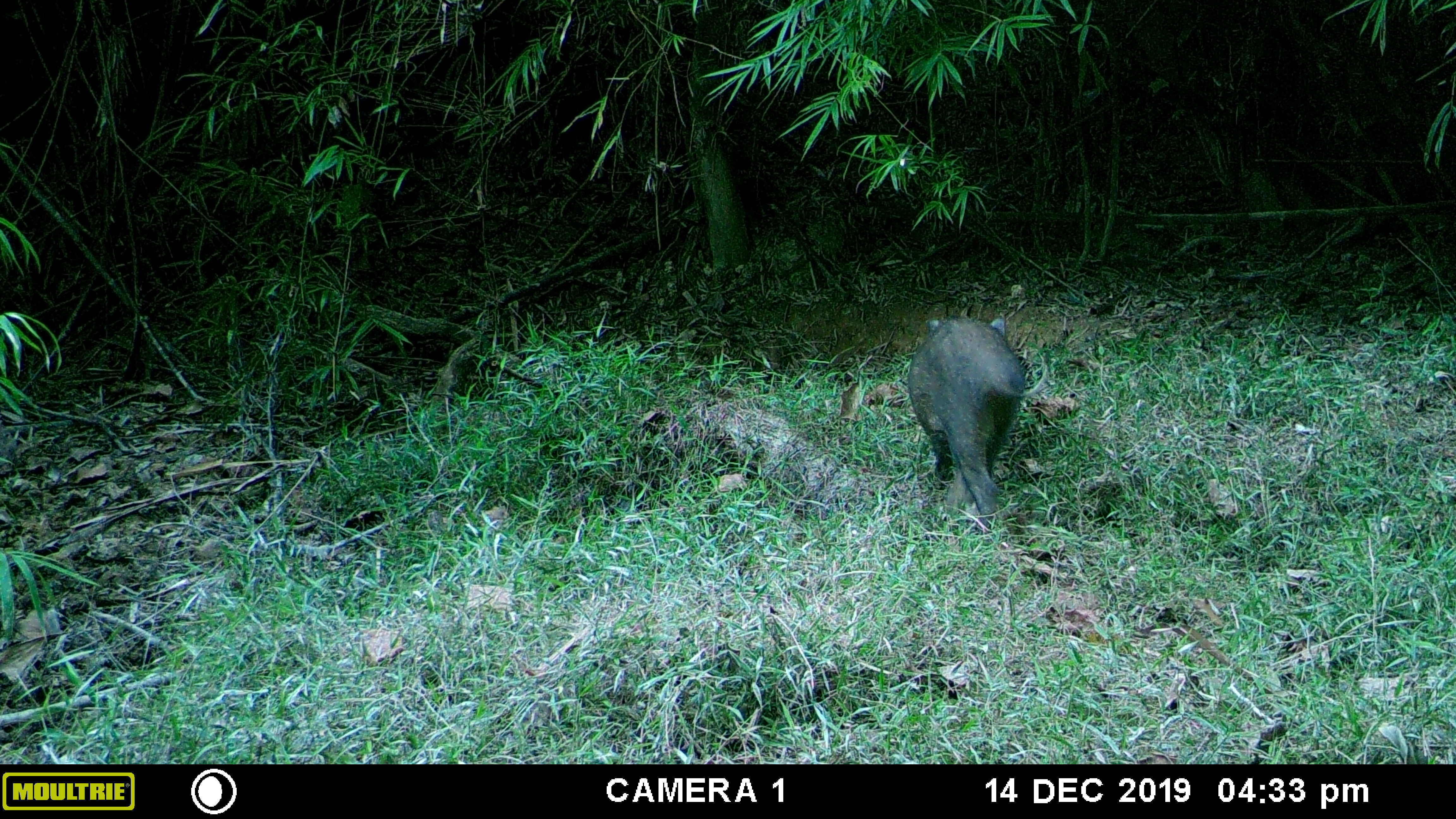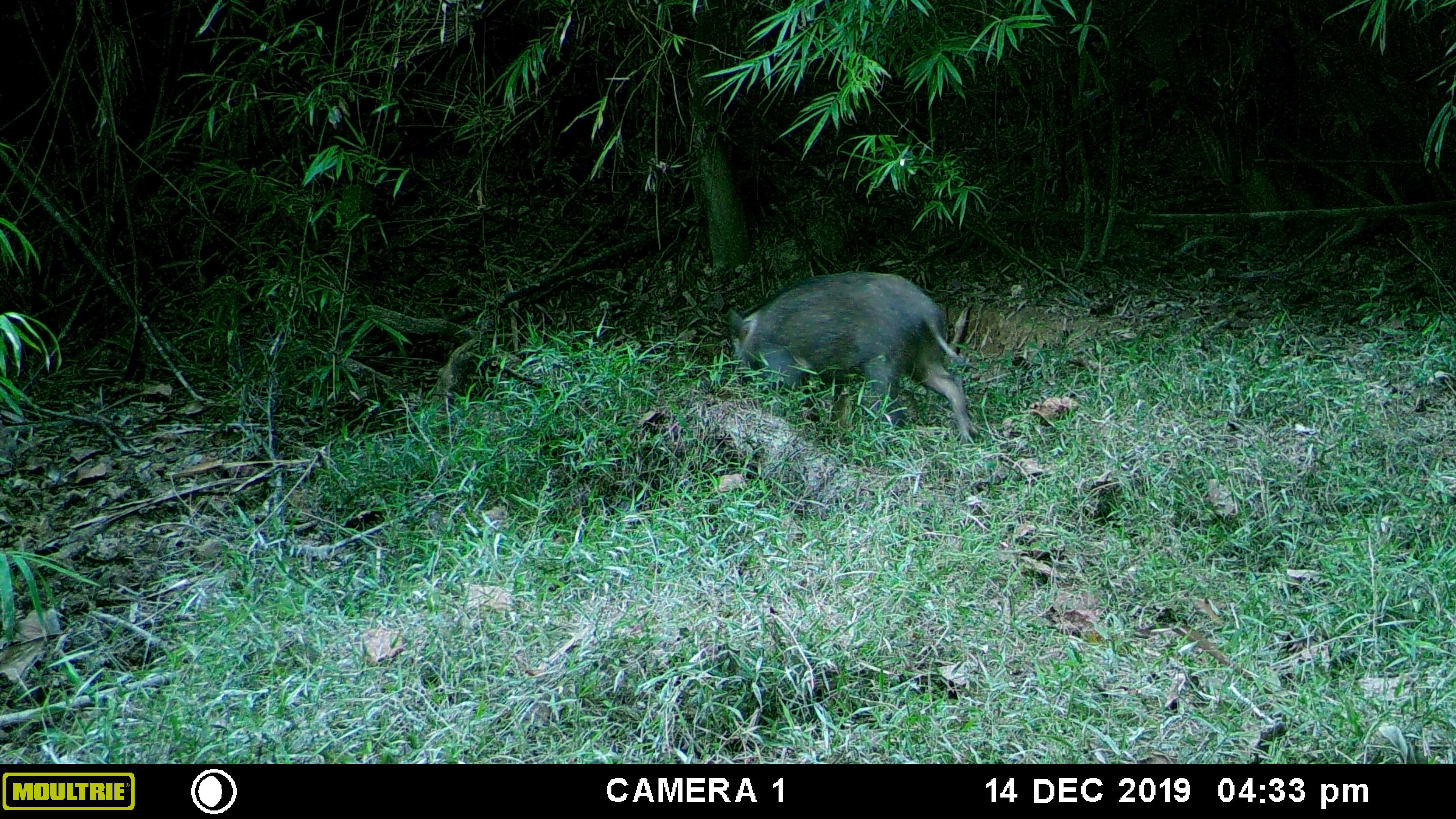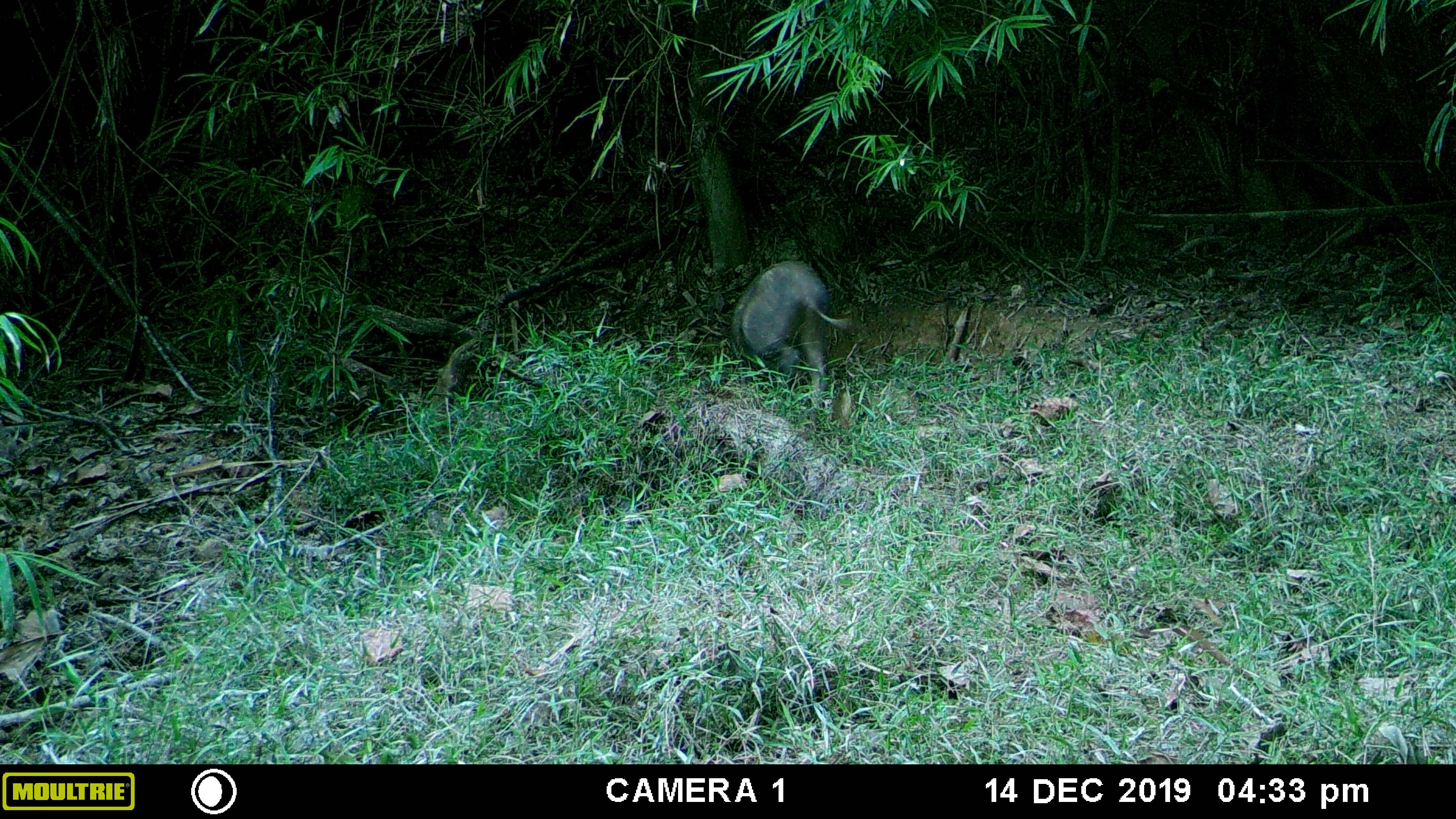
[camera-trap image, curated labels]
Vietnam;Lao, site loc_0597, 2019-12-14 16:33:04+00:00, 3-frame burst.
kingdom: Animalia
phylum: Chordata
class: Mammalia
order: Artiodactyla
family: Suidae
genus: Sus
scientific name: Sus scrofa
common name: eurasian wild pig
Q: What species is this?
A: Eurasian wild pig (Sus scrofa).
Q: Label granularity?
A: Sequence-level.